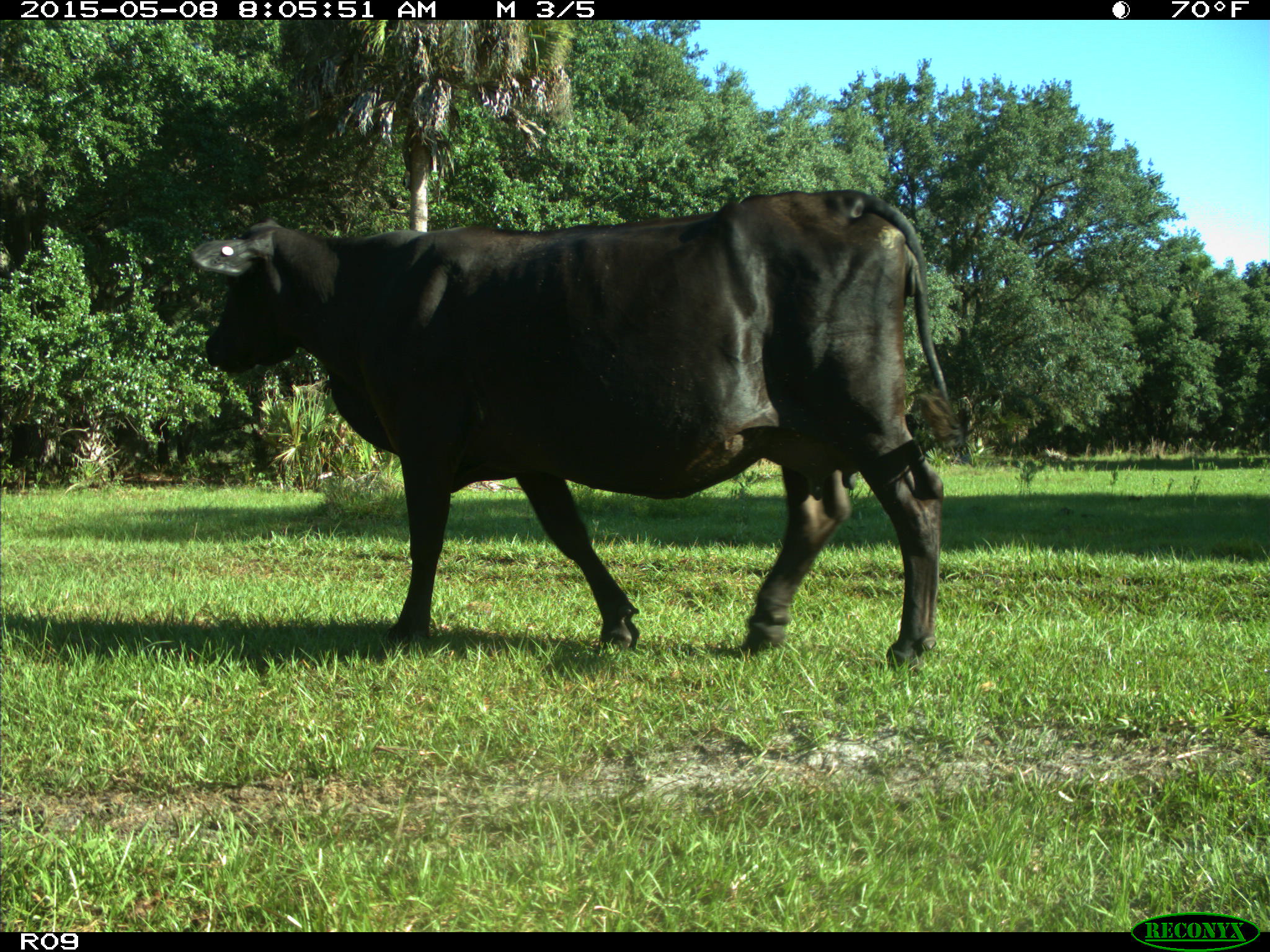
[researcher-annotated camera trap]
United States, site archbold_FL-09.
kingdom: Animalia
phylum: Chordata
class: Mammalia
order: Artiodactyla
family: Bovidae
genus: Bos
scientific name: Bos taurus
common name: domestic cow